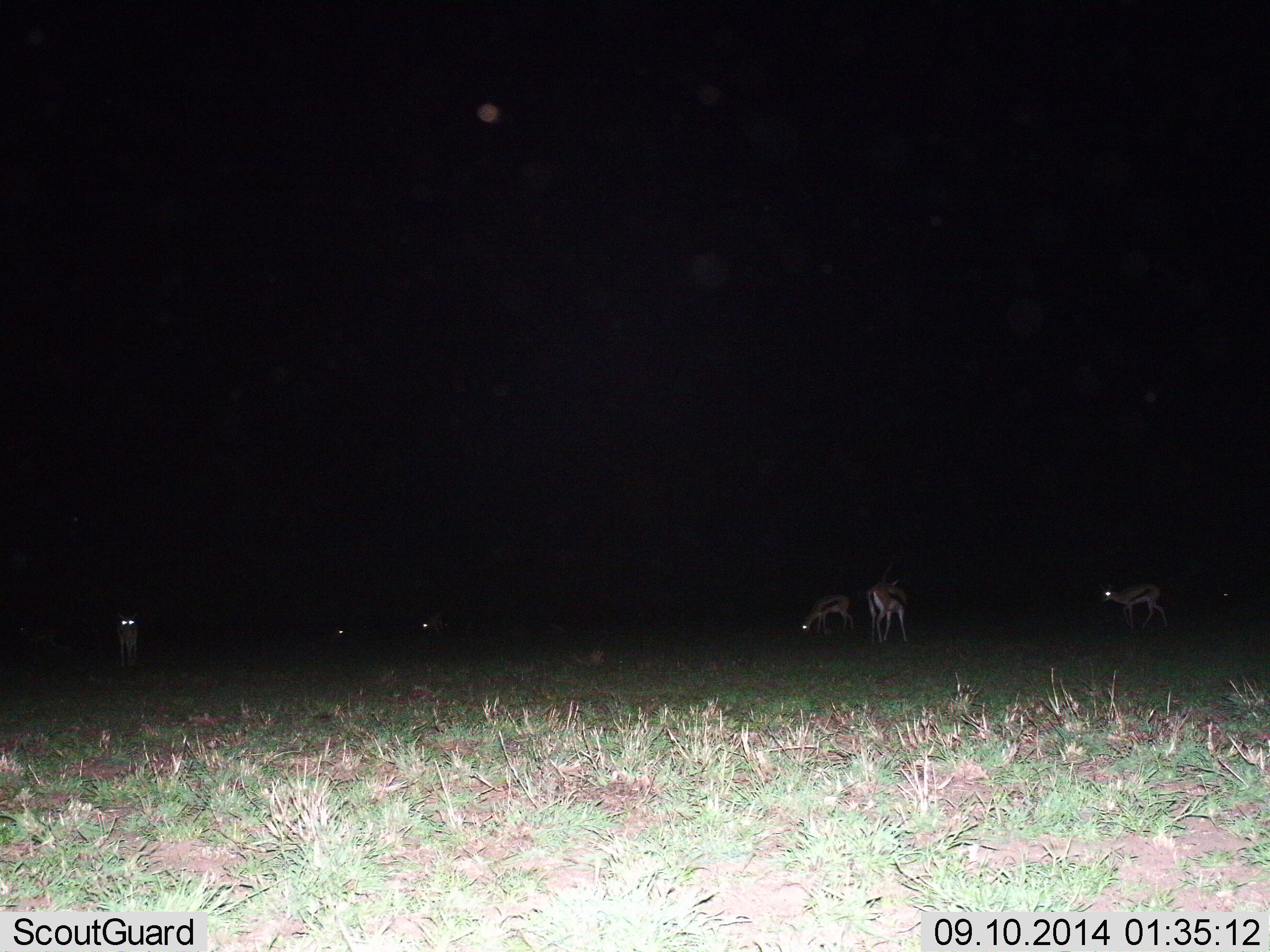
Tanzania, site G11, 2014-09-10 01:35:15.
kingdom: Animalia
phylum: Chordata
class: Mammalia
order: Artiodactyla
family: Bovidae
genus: Eudorcas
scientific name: Eudorcas thomsonii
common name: thomson's gazelle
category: gazellethomsons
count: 6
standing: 60%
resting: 10%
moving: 40%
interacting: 0%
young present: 0%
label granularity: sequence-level